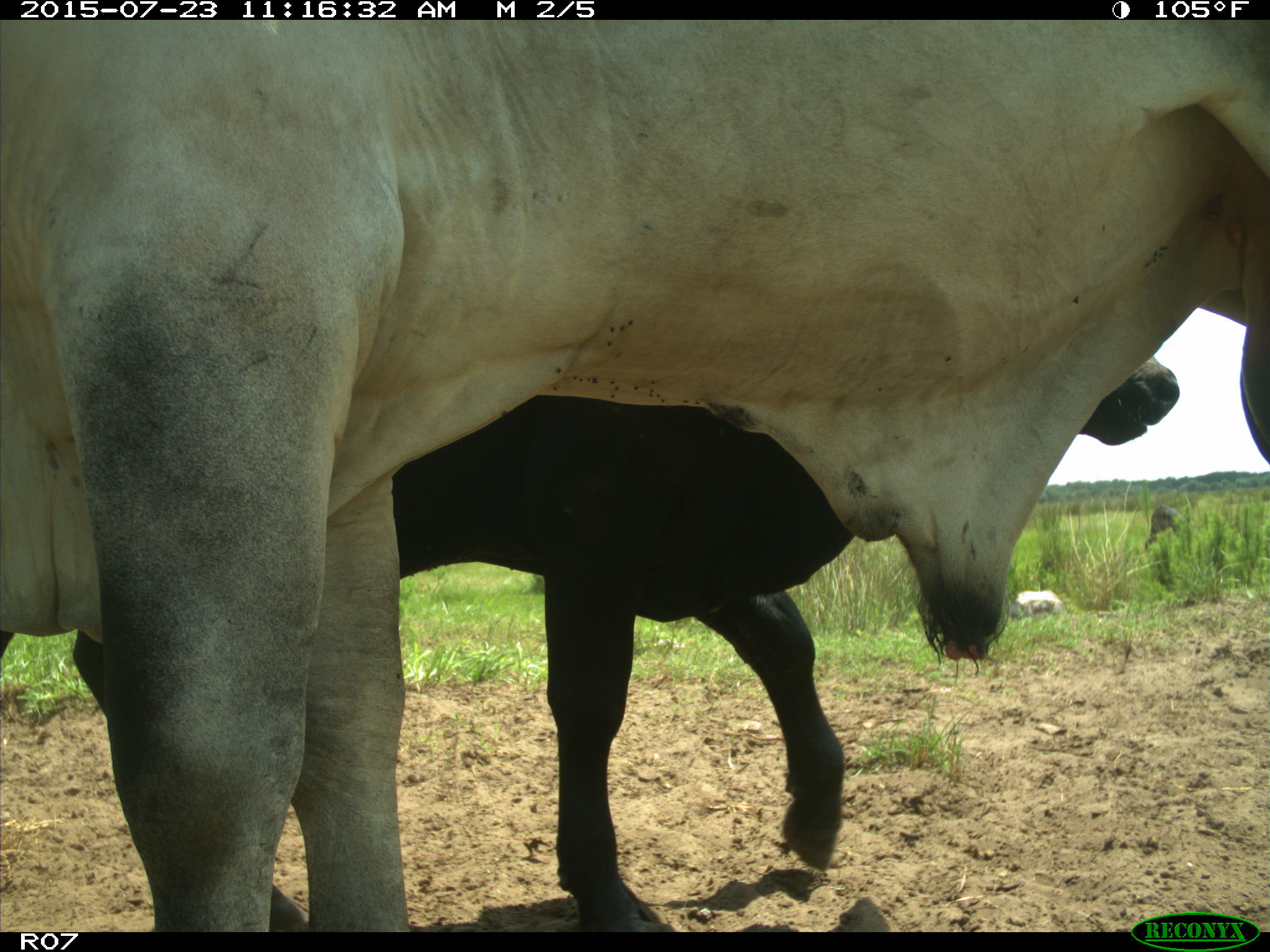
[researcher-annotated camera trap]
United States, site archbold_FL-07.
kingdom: Animalia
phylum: Chordata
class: Mammalia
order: Artiodactyla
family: Bovidae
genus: Bos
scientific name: Bos taurus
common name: domestic cow